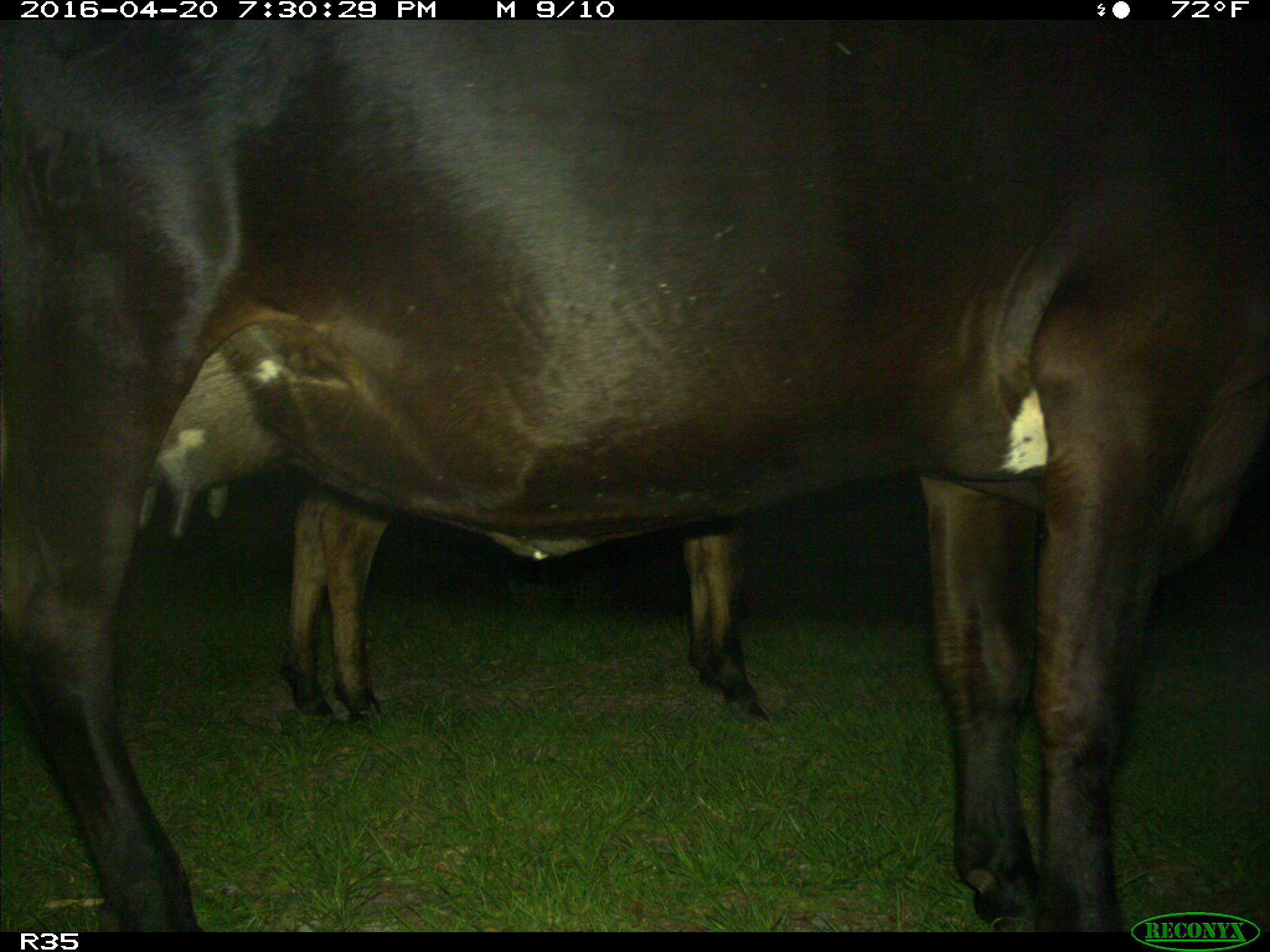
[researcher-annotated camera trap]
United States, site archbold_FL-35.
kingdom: Animalia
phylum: Chordata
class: Mammalia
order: Artiodactyla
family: Bovidae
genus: Bos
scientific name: Bos taurus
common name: domestic cow